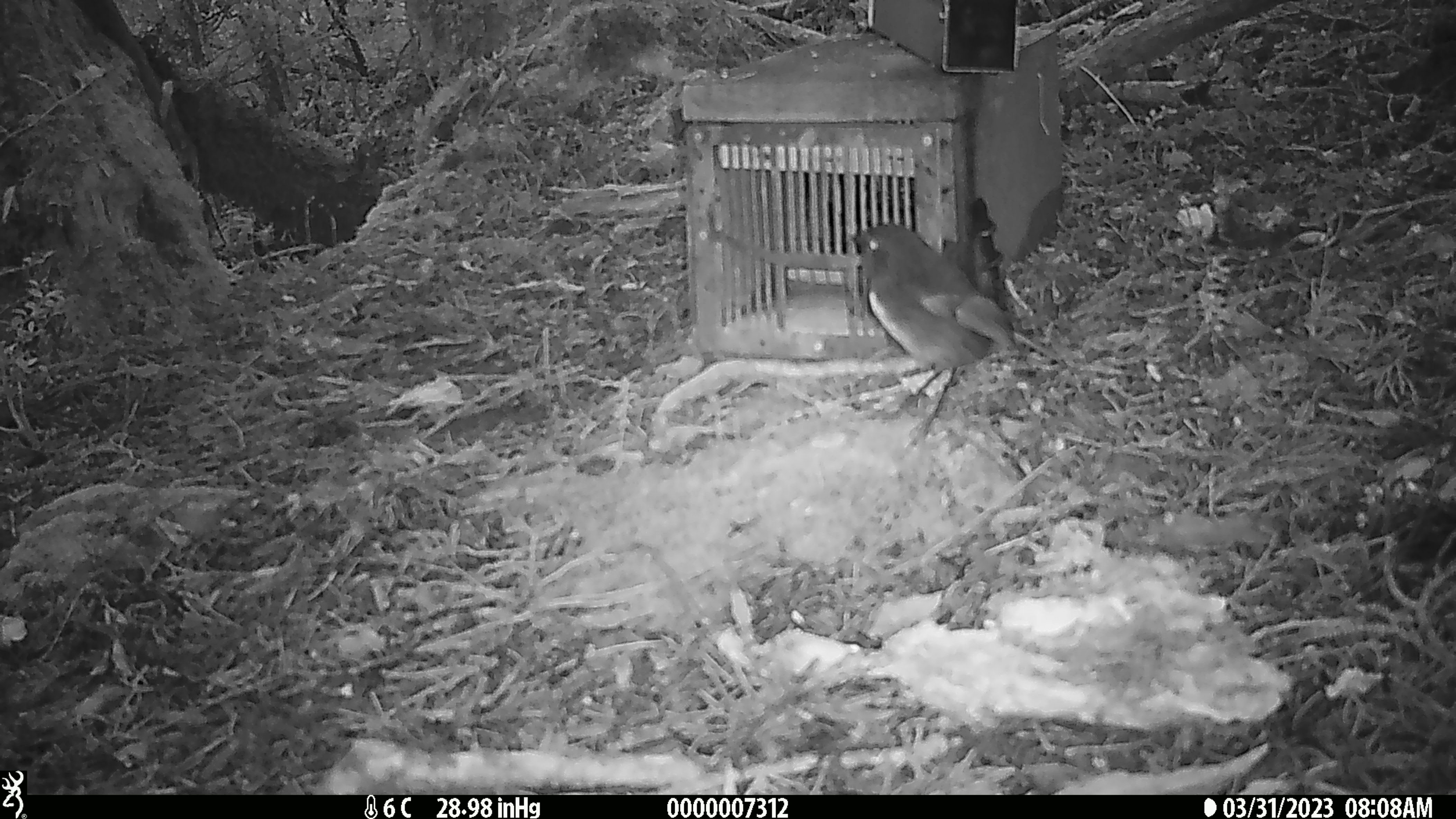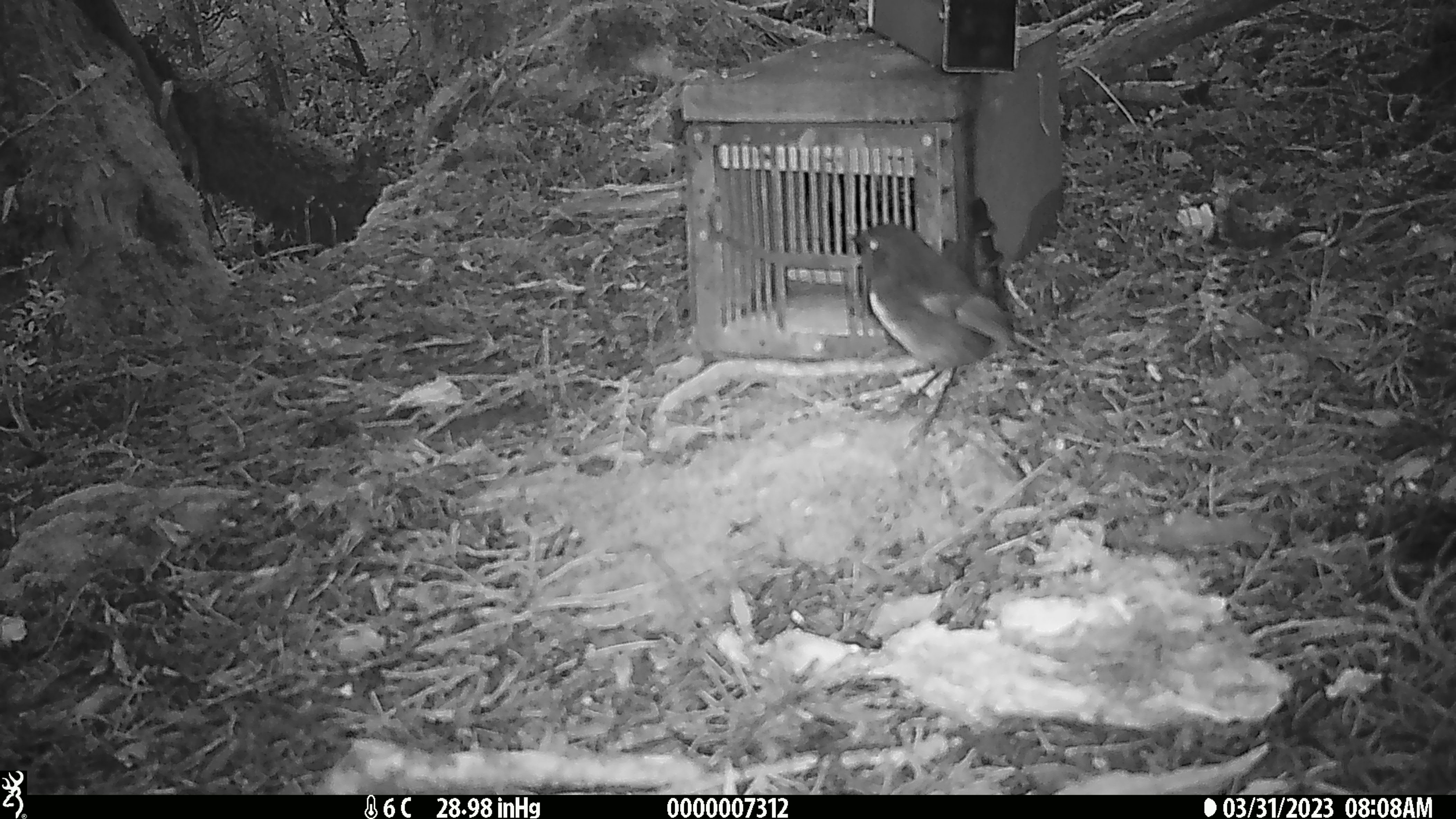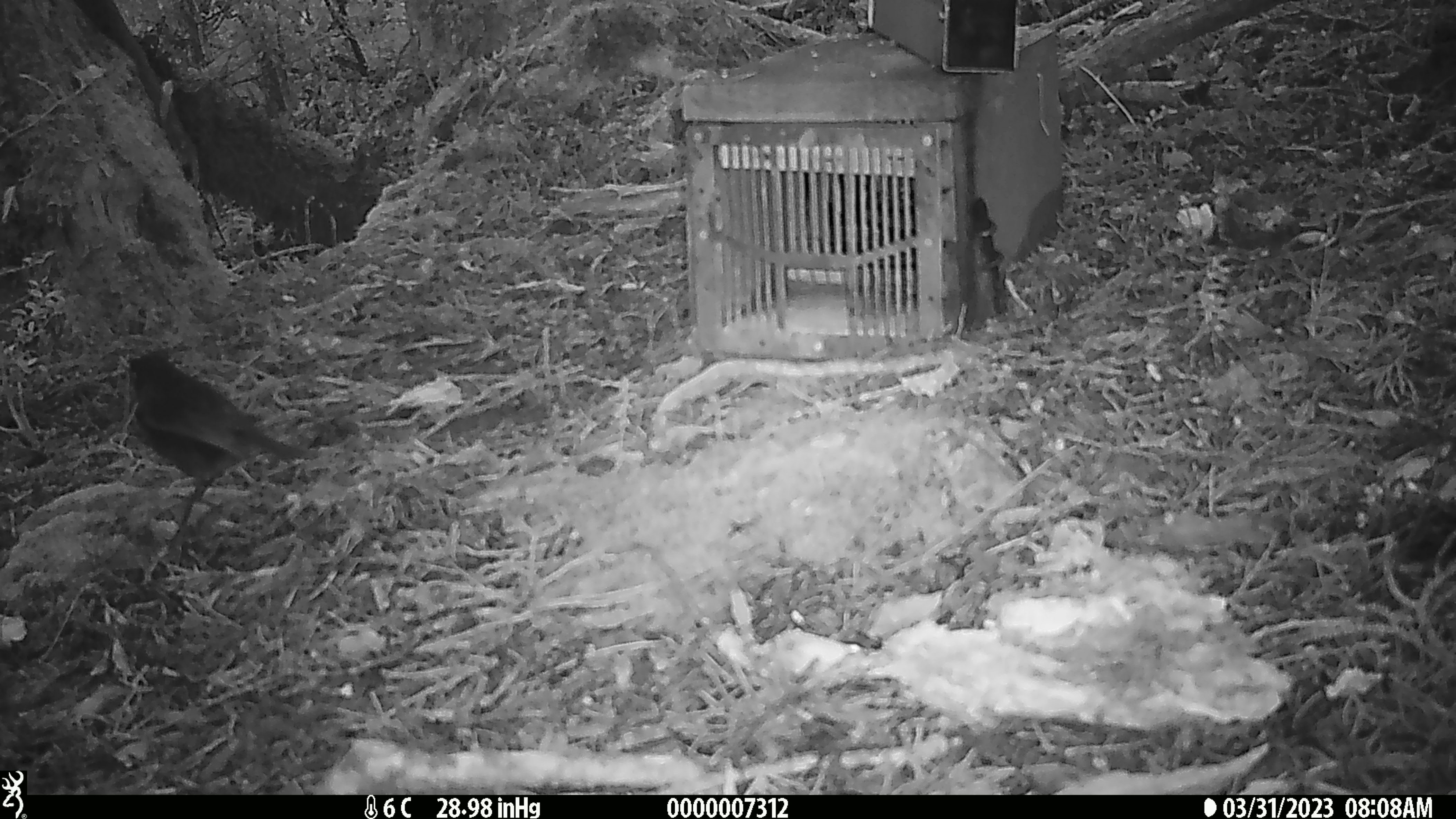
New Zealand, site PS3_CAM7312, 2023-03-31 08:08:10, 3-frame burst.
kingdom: Animalia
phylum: Chordata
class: Aves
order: Passeriformes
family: Petroicidae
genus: Petroica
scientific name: Petroica australis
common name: new zealand robin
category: robin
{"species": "robin (new zealand robin) (Petroica australis)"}